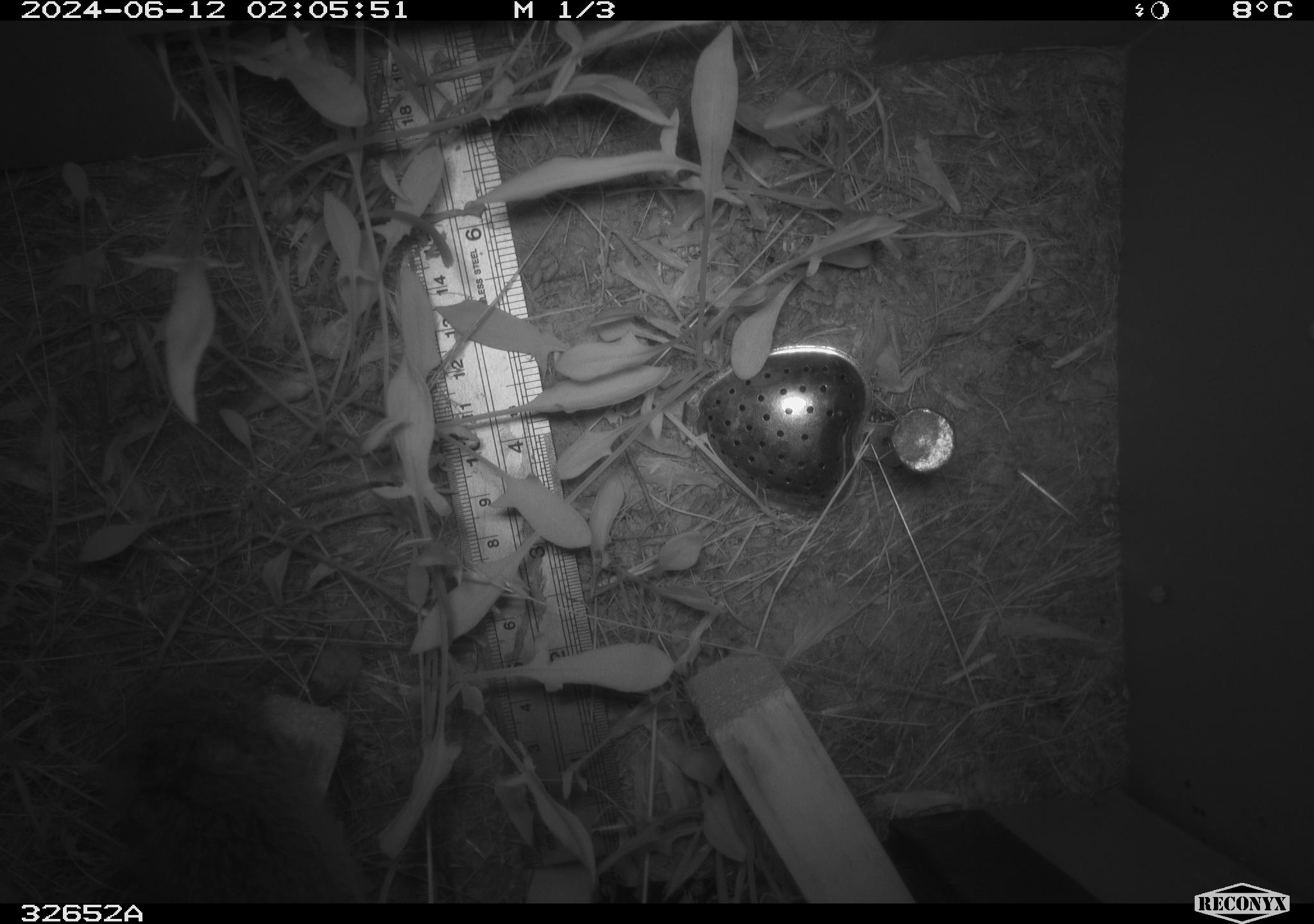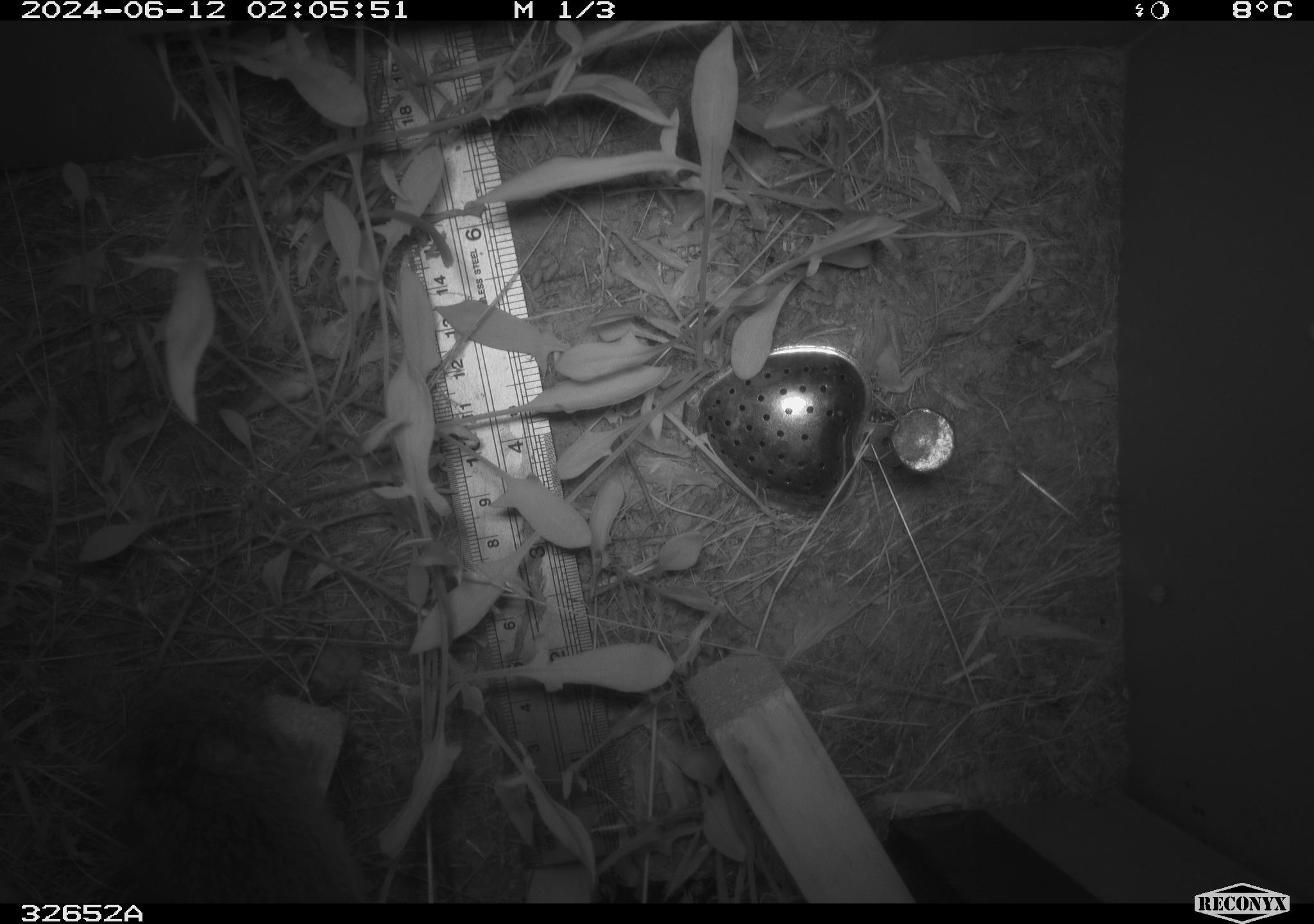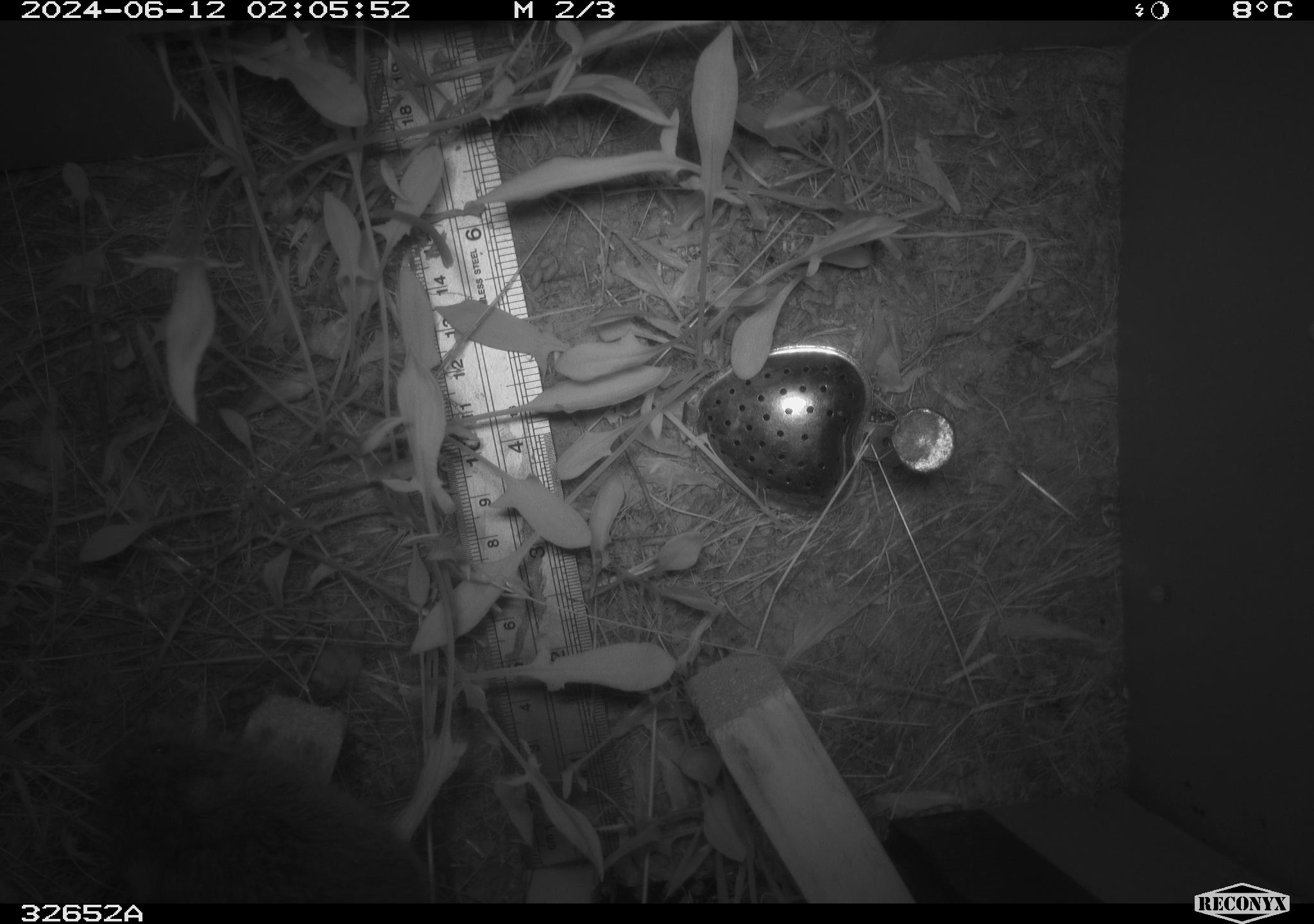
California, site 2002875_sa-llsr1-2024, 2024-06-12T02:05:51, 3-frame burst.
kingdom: Animalia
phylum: Chordata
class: Mammalia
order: Rodentia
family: Cricetidae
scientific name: Arvicolinae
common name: voles, lemmings, and muskrats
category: arvicolinae subfamily